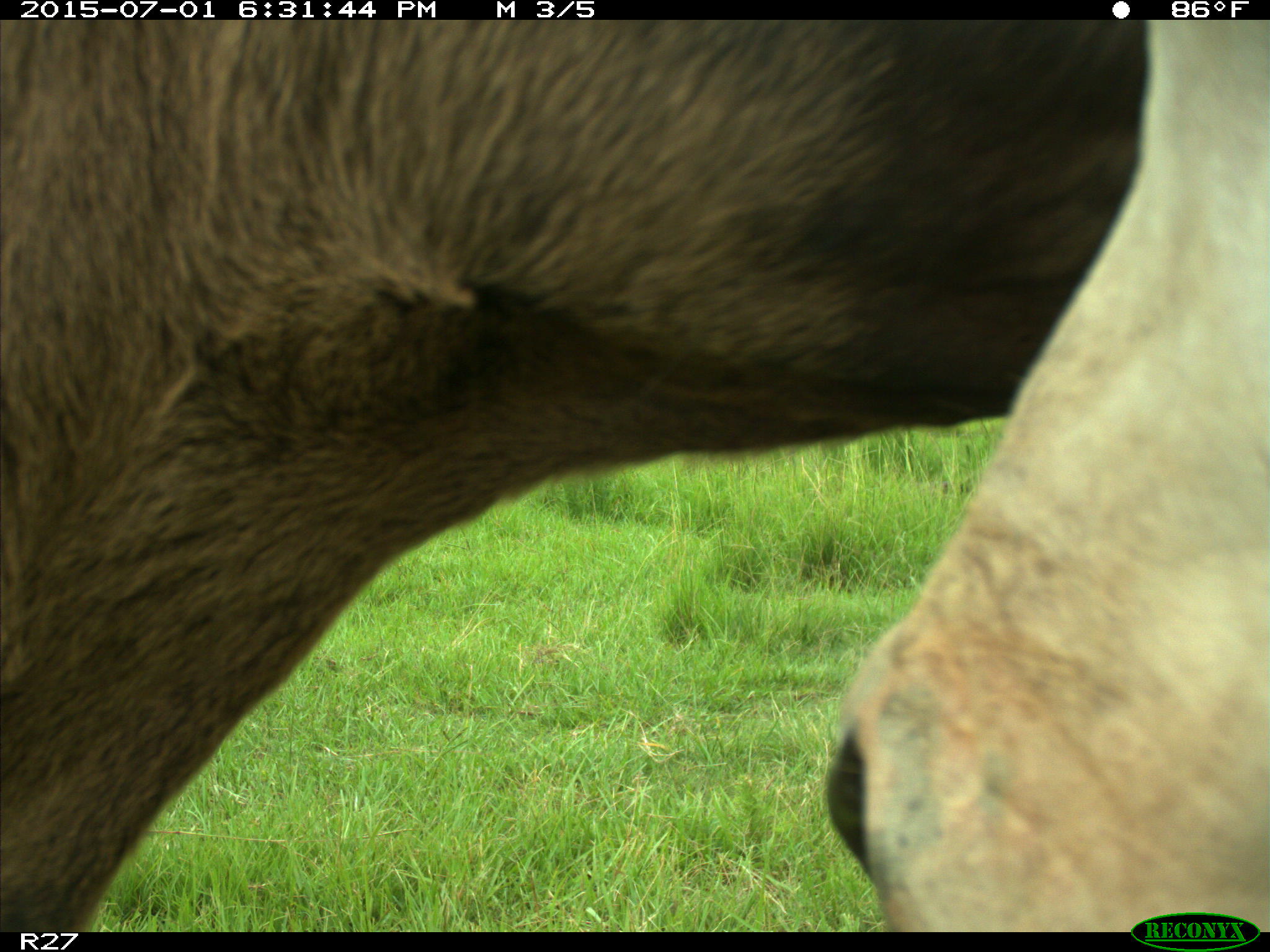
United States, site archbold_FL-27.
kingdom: Animalia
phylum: Chordata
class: Mammalia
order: Artiodactyla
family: Bovidae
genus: Bos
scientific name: Bos taurus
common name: domestic cow